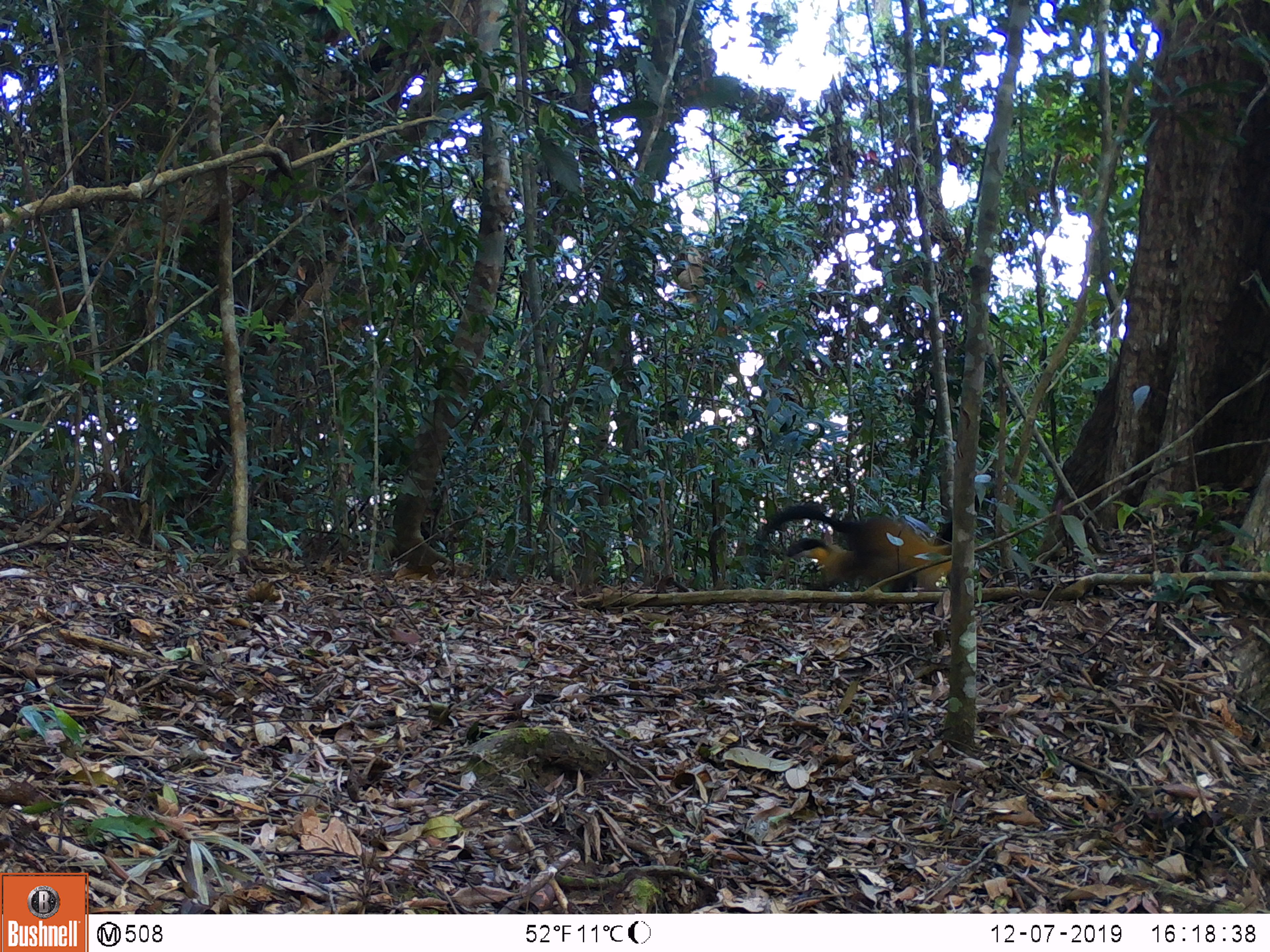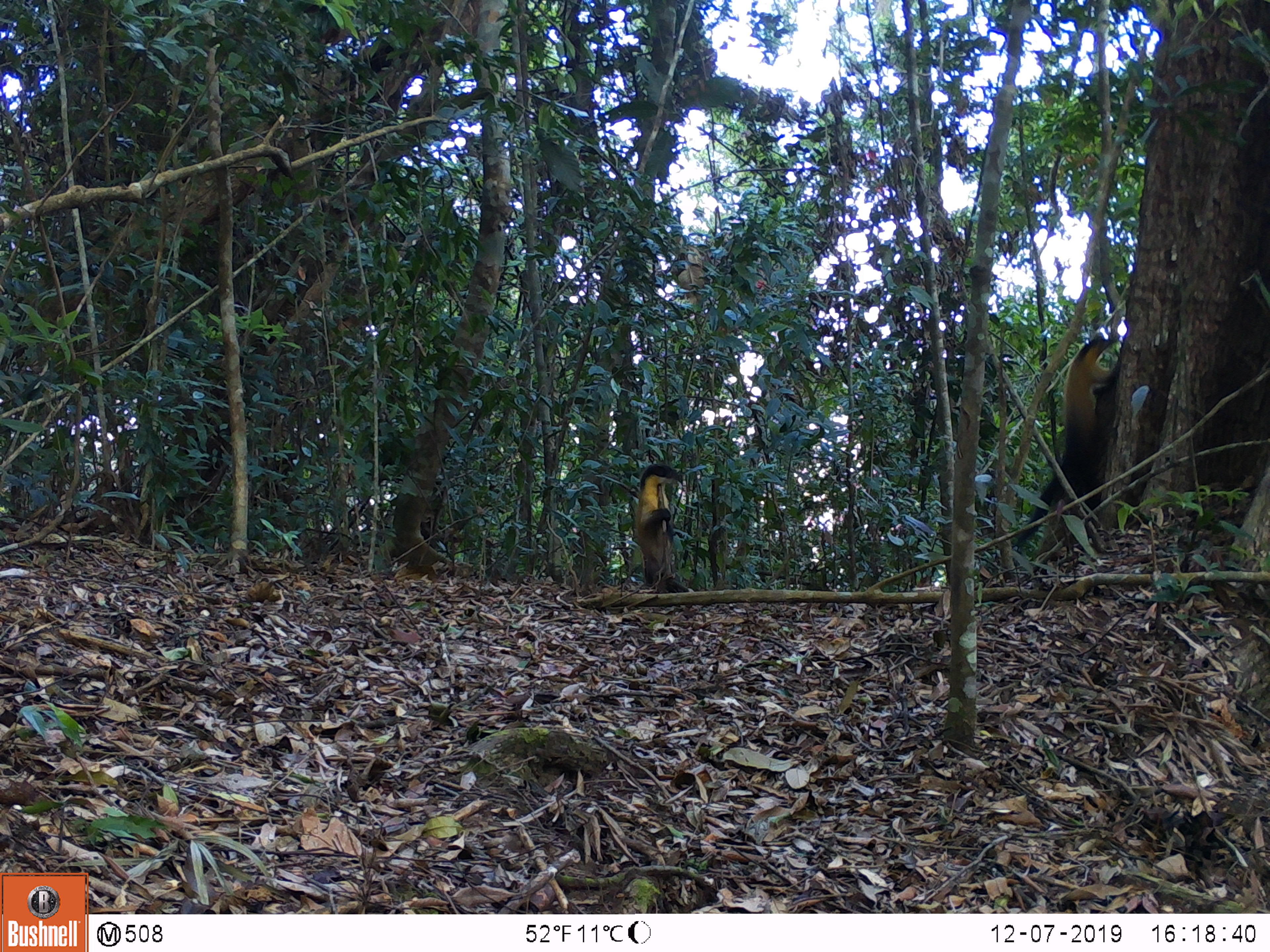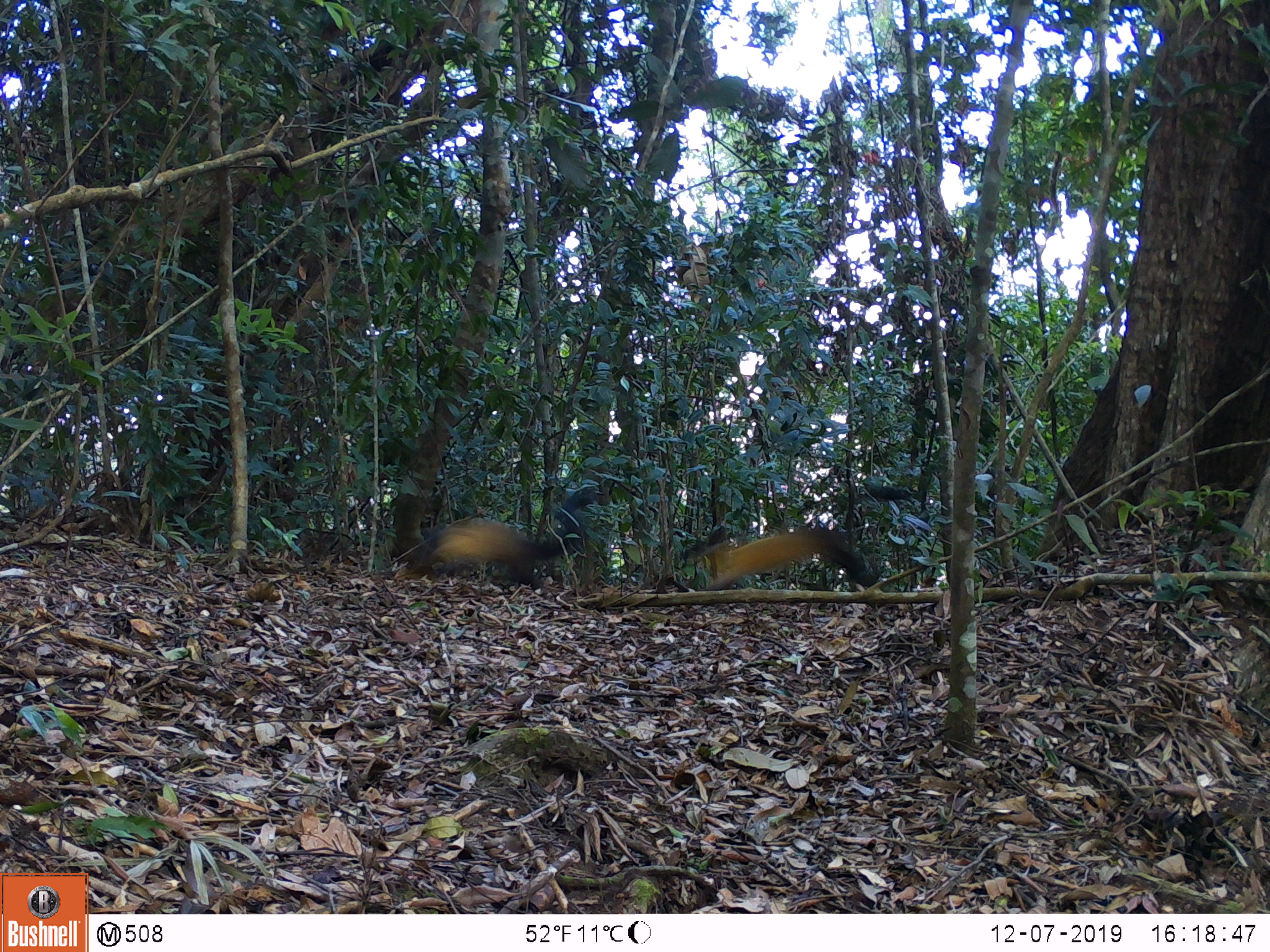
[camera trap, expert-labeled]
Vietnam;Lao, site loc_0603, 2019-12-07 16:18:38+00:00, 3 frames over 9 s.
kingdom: Animalia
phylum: Chordata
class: Mammalia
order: Carnivora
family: Mustelidae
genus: Martes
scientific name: Martes flavigula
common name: yellow-throated marten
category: yellow throated marten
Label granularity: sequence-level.